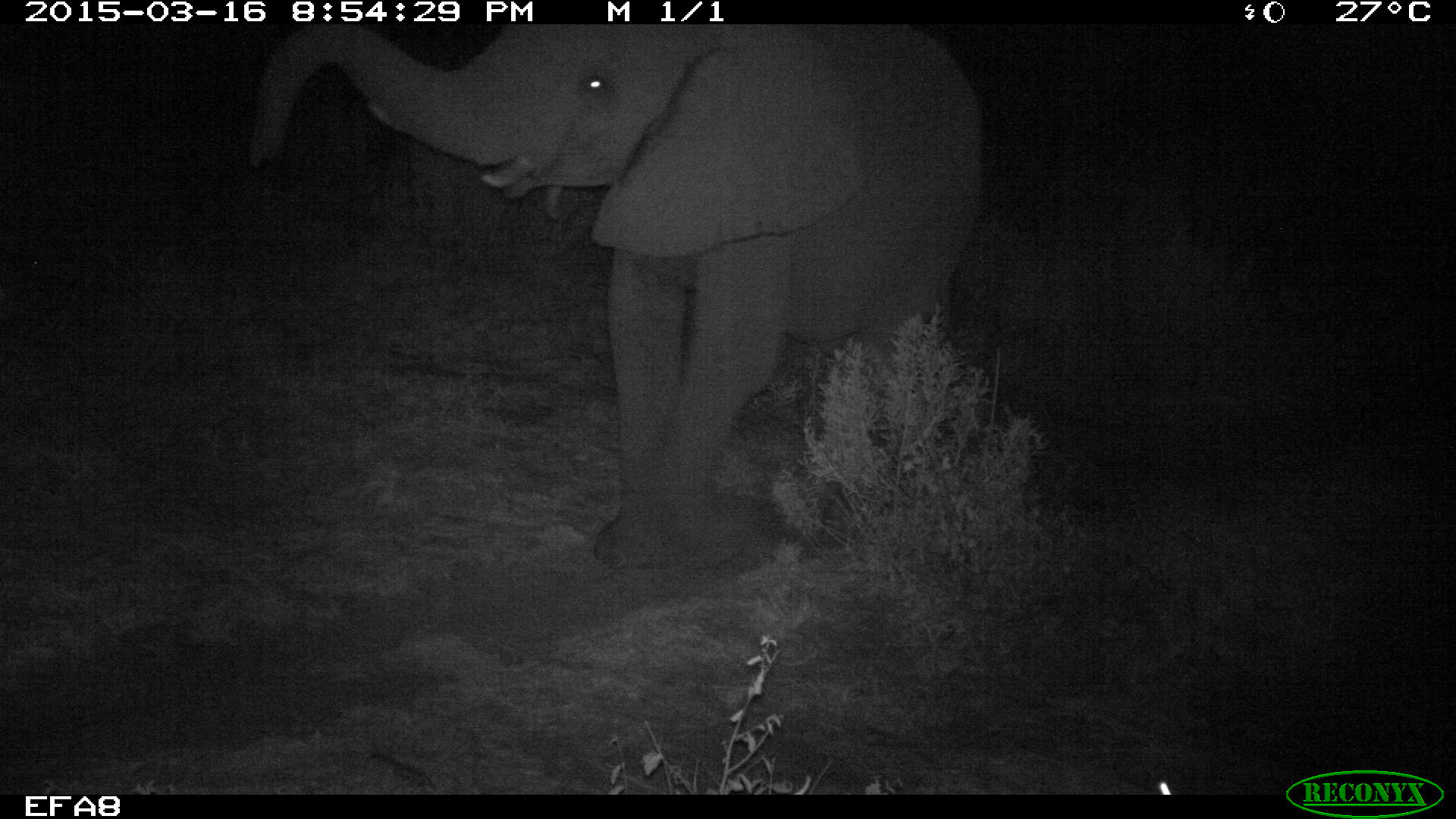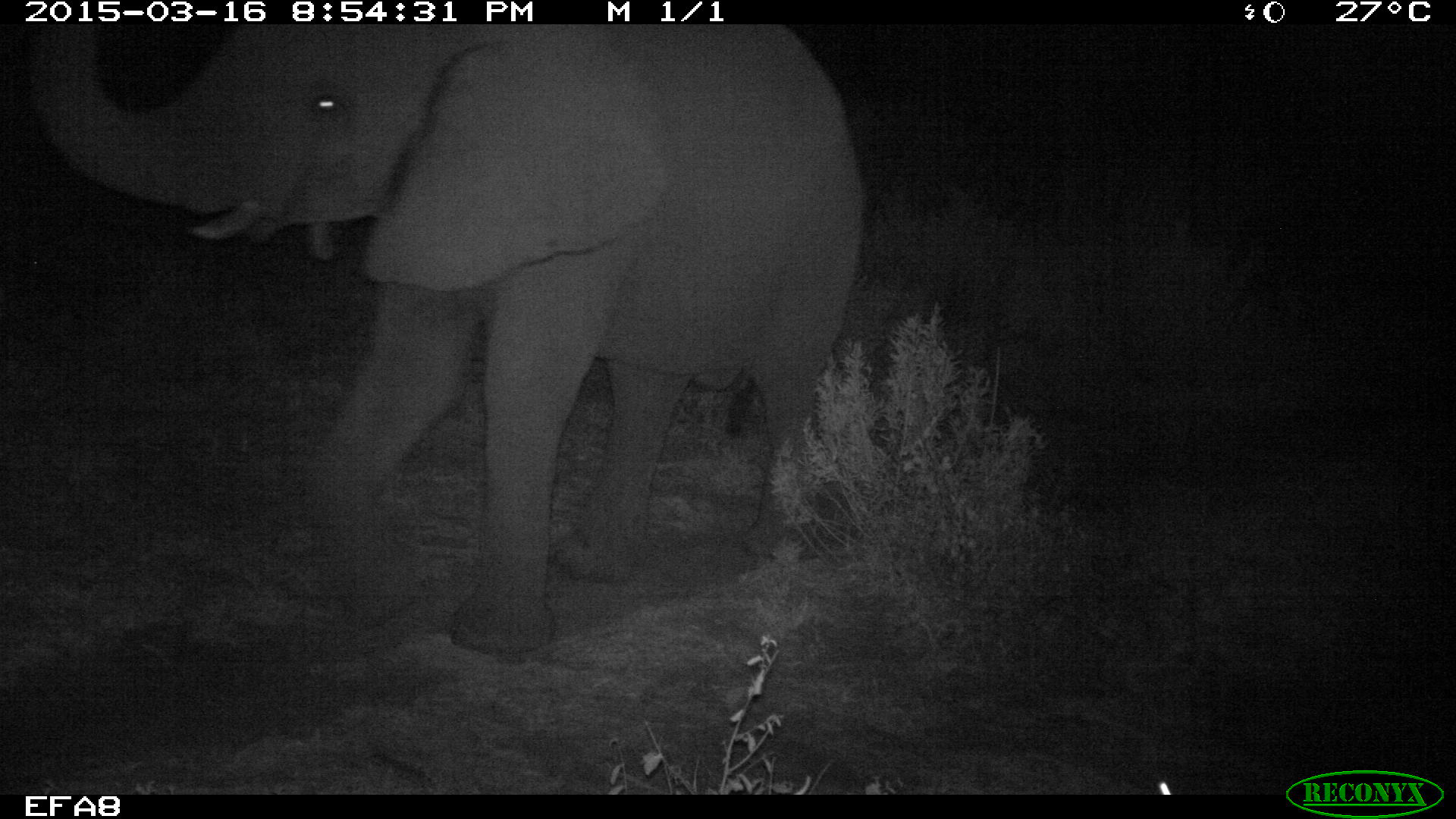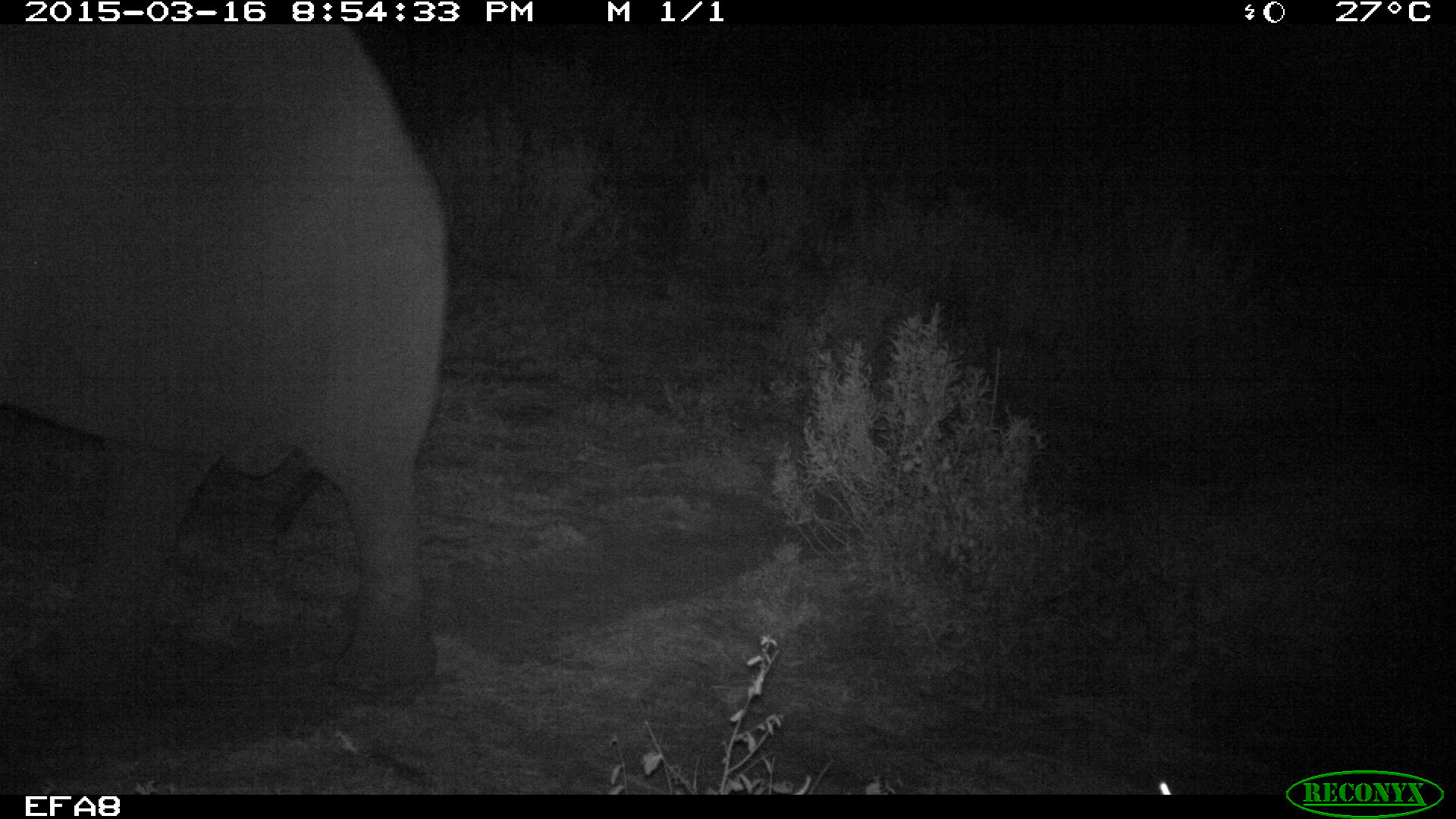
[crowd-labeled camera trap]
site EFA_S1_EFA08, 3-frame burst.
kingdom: Animalia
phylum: Chordata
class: Mammalia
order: Proboscidea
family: Elephantidae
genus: Loxodonta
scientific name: Loxodonta africana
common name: african bush elephant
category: elephant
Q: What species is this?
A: Elephant (african bush elephant) (Loxodonta africana).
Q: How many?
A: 1.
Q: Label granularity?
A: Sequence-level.